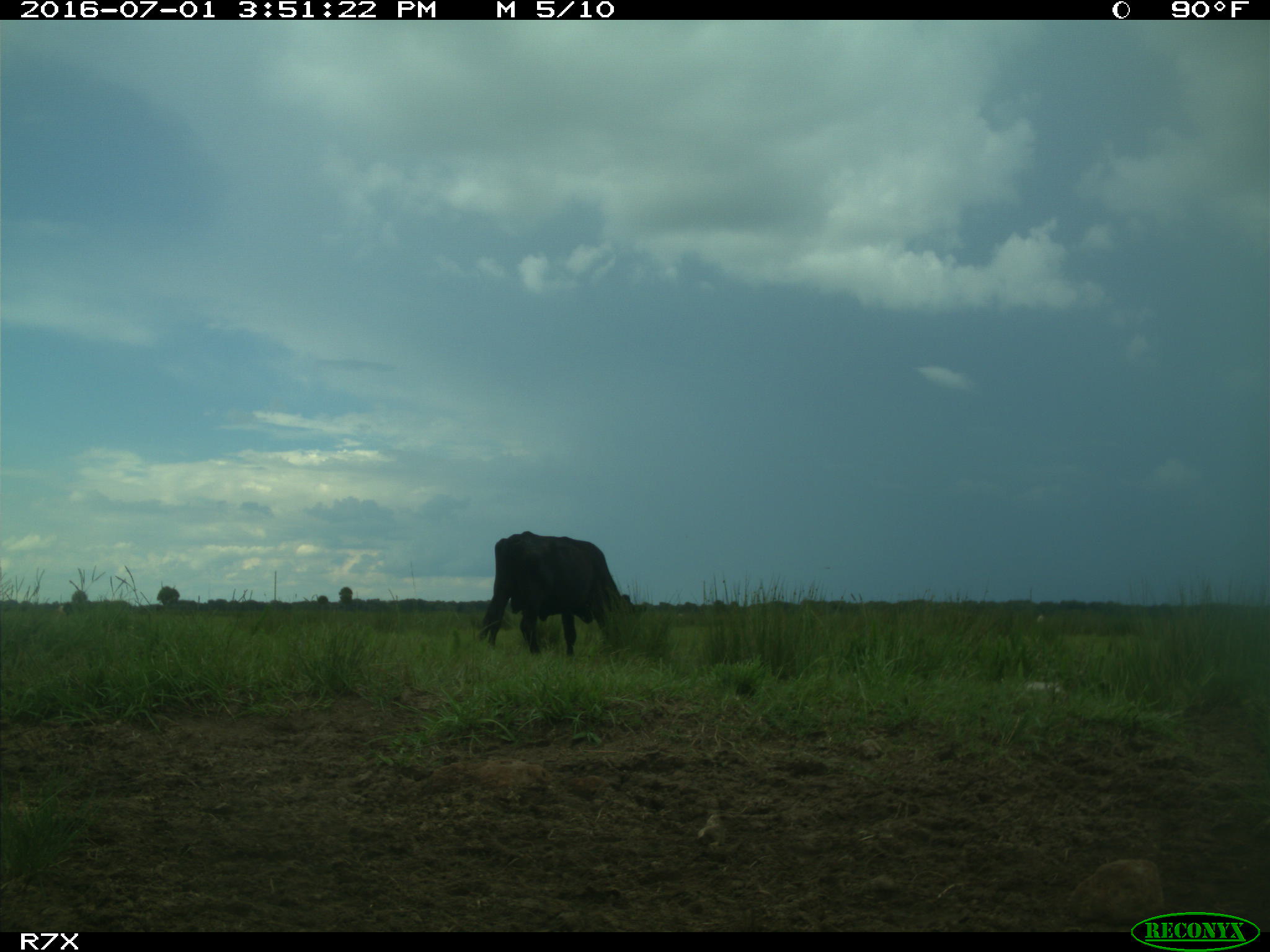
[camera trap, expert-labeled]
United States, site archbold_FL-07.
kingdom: Animalia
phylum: Chordata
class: Mammalia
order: Artiodactyla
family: Bovidae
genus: Bos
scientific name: Bos taurus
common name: domestic cow